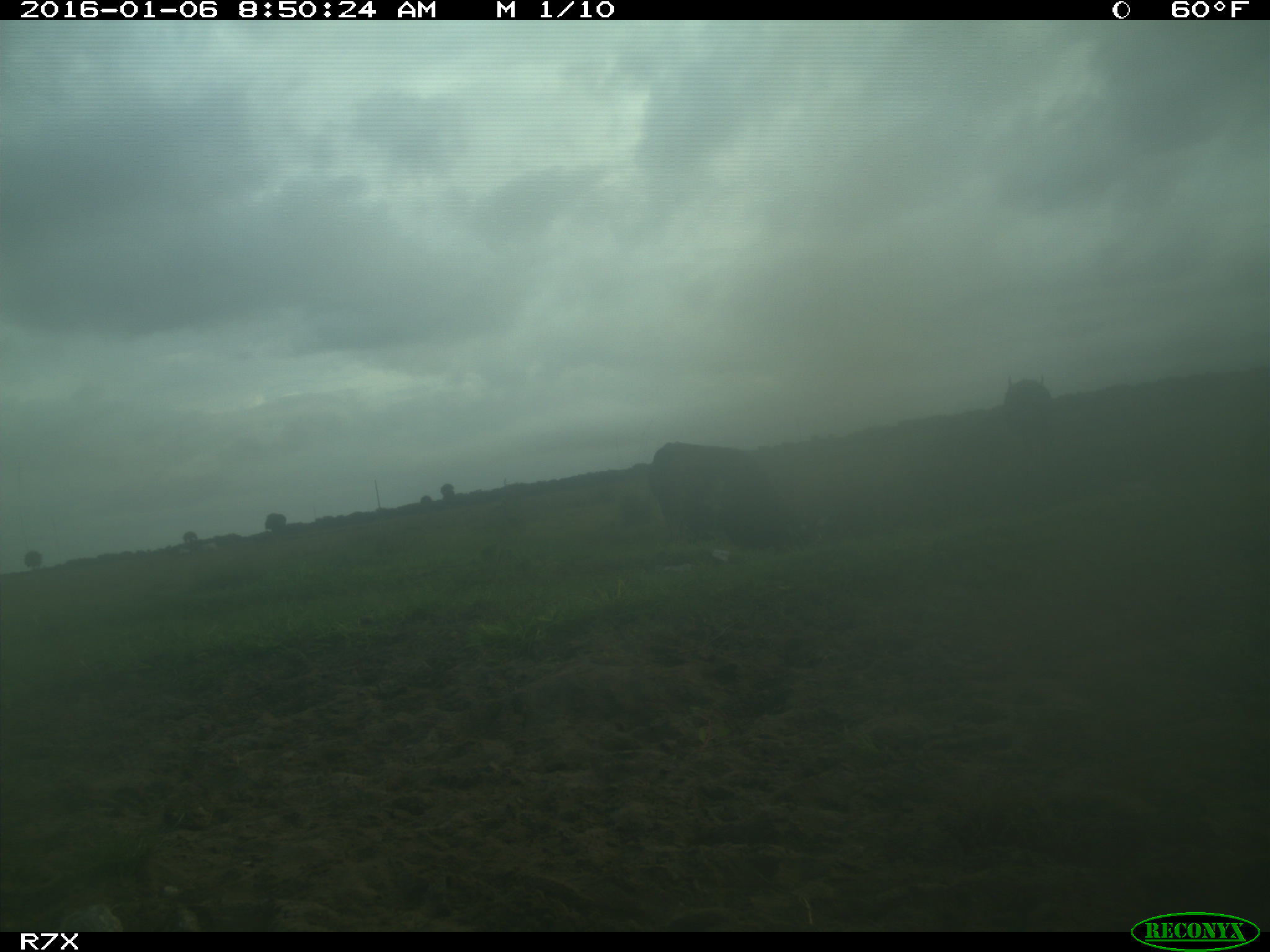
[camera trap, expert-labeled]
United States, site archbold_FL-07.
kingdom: Animalia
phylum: Chordata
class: Mammalia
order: Artiodactyla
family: Bovidae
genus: Bos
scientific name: Bos taurus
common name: domestic cow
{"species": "Bos taurus (domestic cow)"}